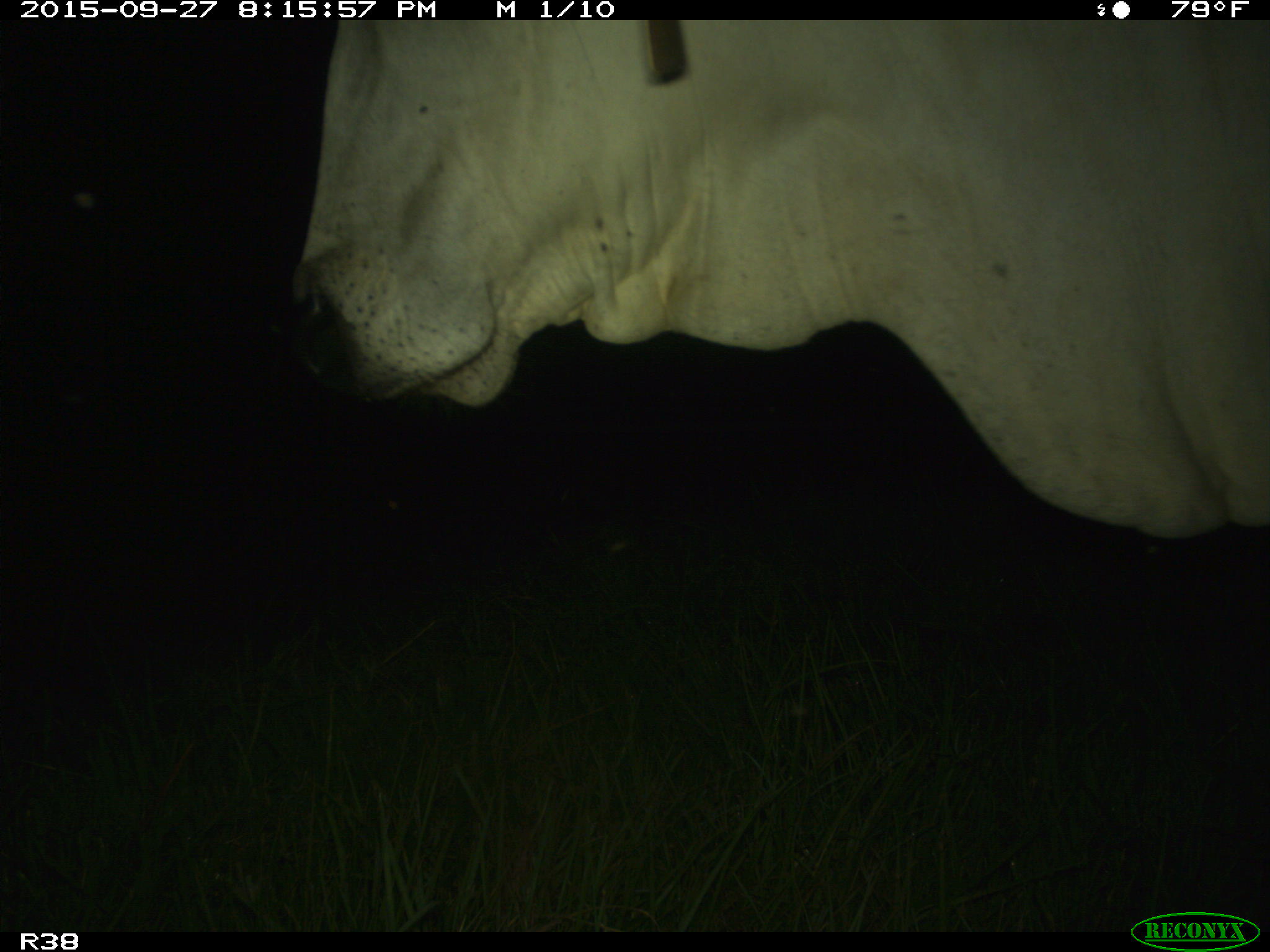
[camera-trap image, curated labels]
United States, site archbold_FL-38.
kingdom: Animalia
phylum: Chordata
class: Mammalia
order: Artiodactyla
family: Bovidae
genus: Bos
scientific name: Bos taurus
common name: domestic cow